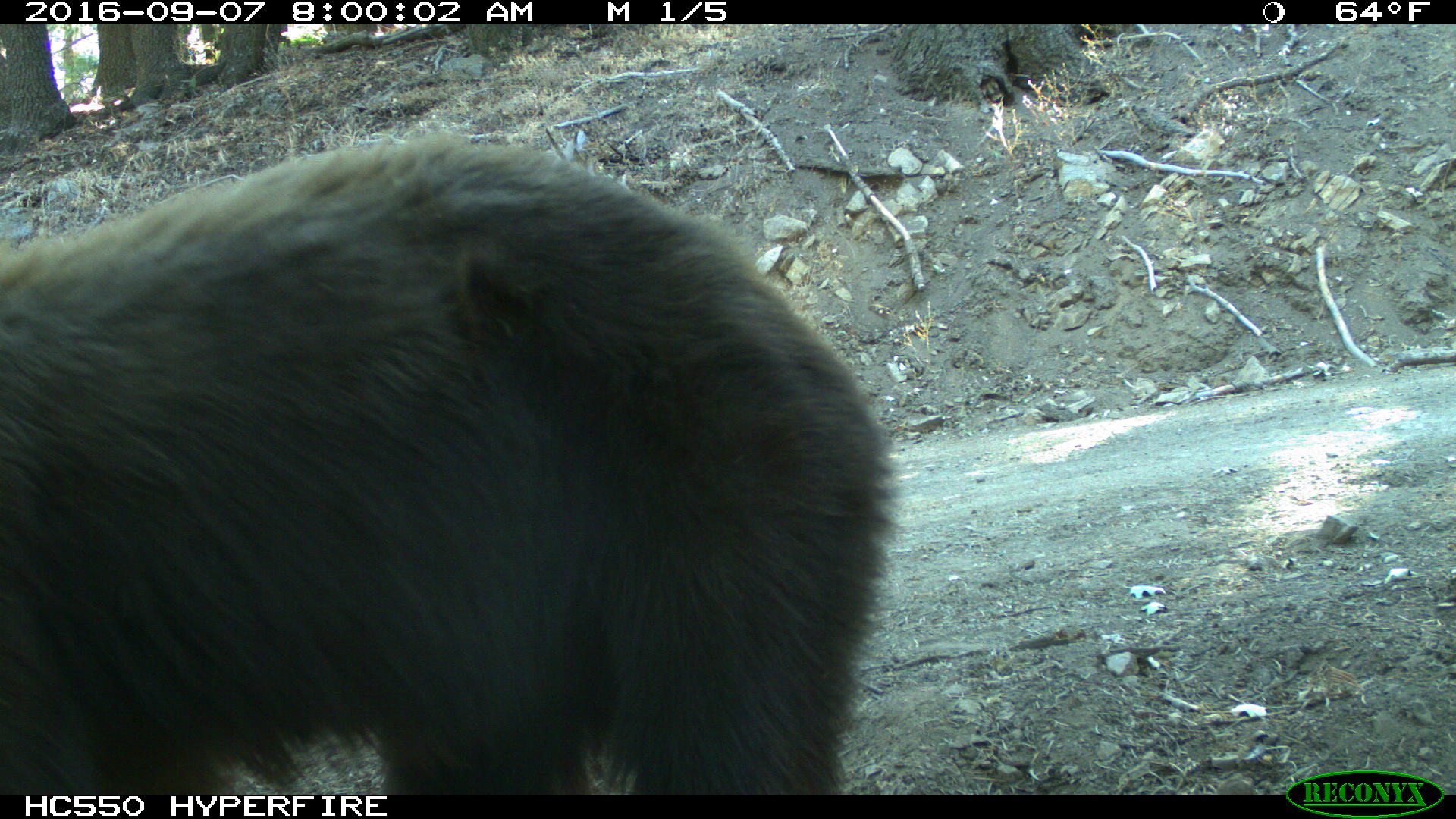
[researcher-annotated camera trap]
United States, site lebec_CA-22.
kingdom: Animalia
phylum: Chordata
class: Mammalia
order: Carnivora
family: Ursidae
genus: Ursus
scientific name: Ursus americanus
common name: american black bear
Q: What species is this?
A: Ursus americanus (american black bear).